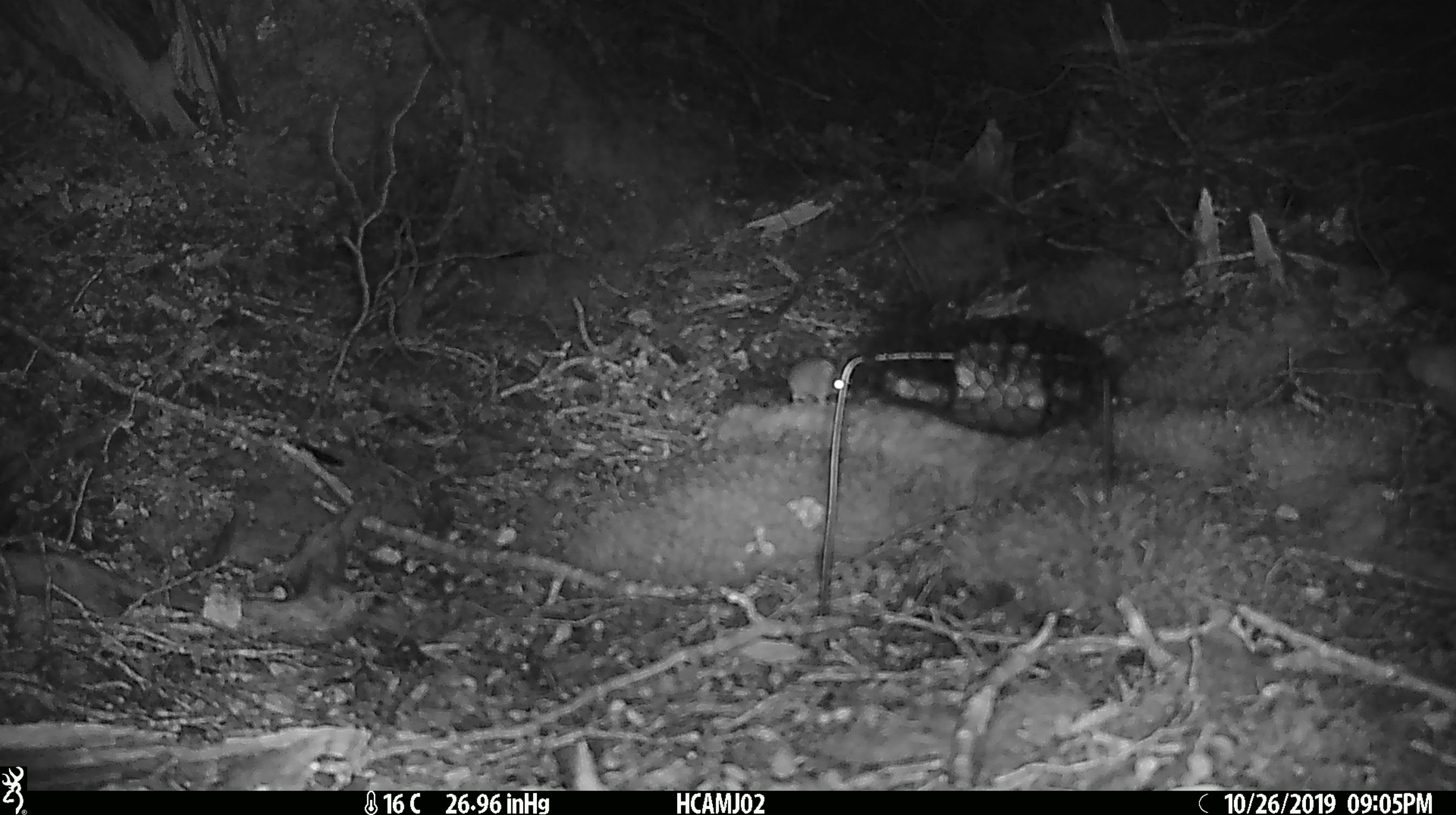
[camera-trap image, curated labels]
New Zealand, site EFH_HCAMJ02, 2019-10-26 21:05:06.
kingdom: Animalia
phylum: Chordata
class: Mammalia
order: Rodentia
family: Muridae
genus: Mus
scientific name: Mus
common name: mouse